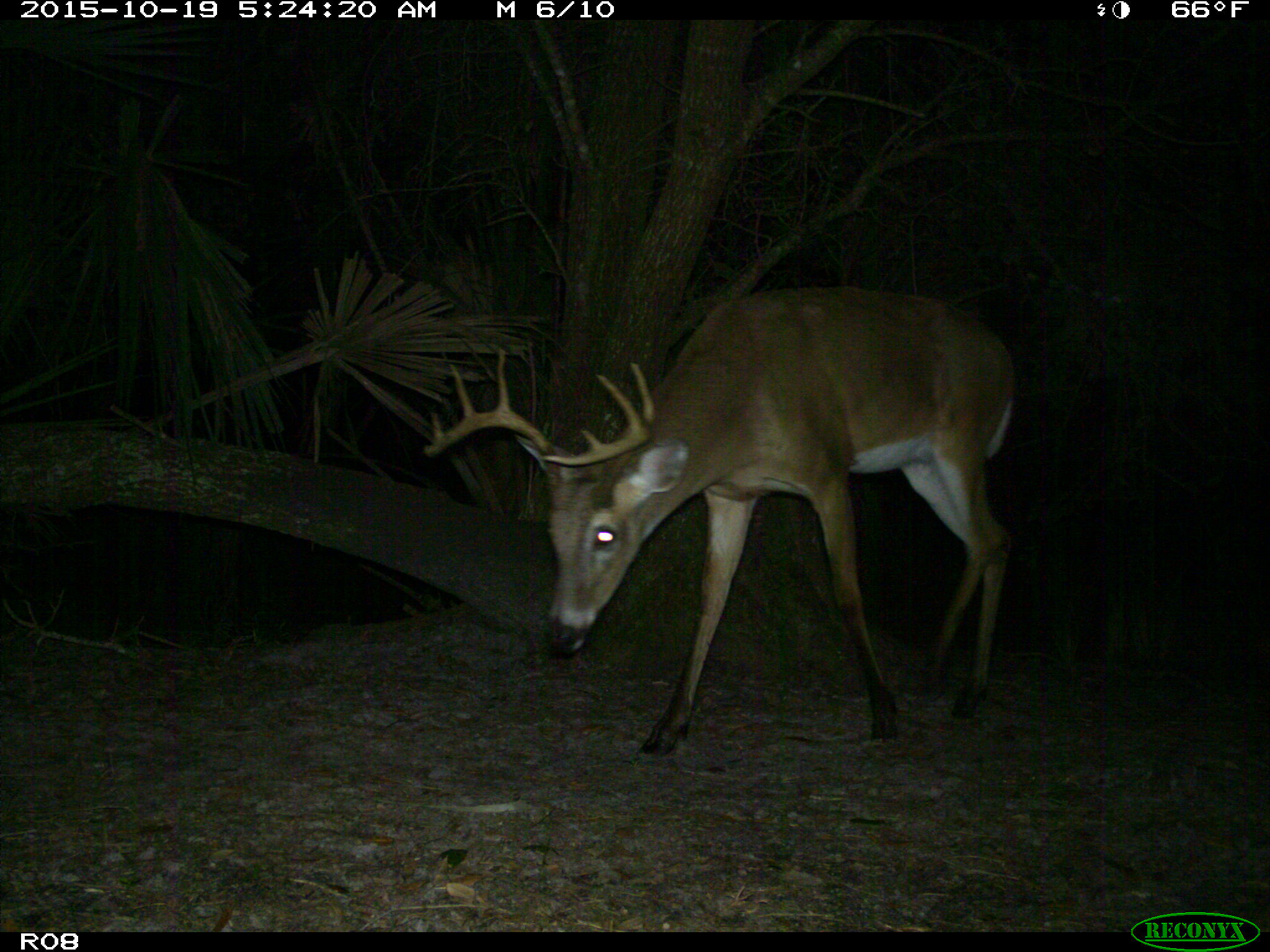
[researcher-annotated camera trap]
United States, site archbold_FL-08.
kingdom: Animalia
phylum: Chordata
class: Mammalia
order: Artiodactyla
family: Cervidae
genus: Odocoileus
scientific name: Odocoileus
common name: deer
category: unidentified deer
Unidentified deer (deer) (Odocoileus).